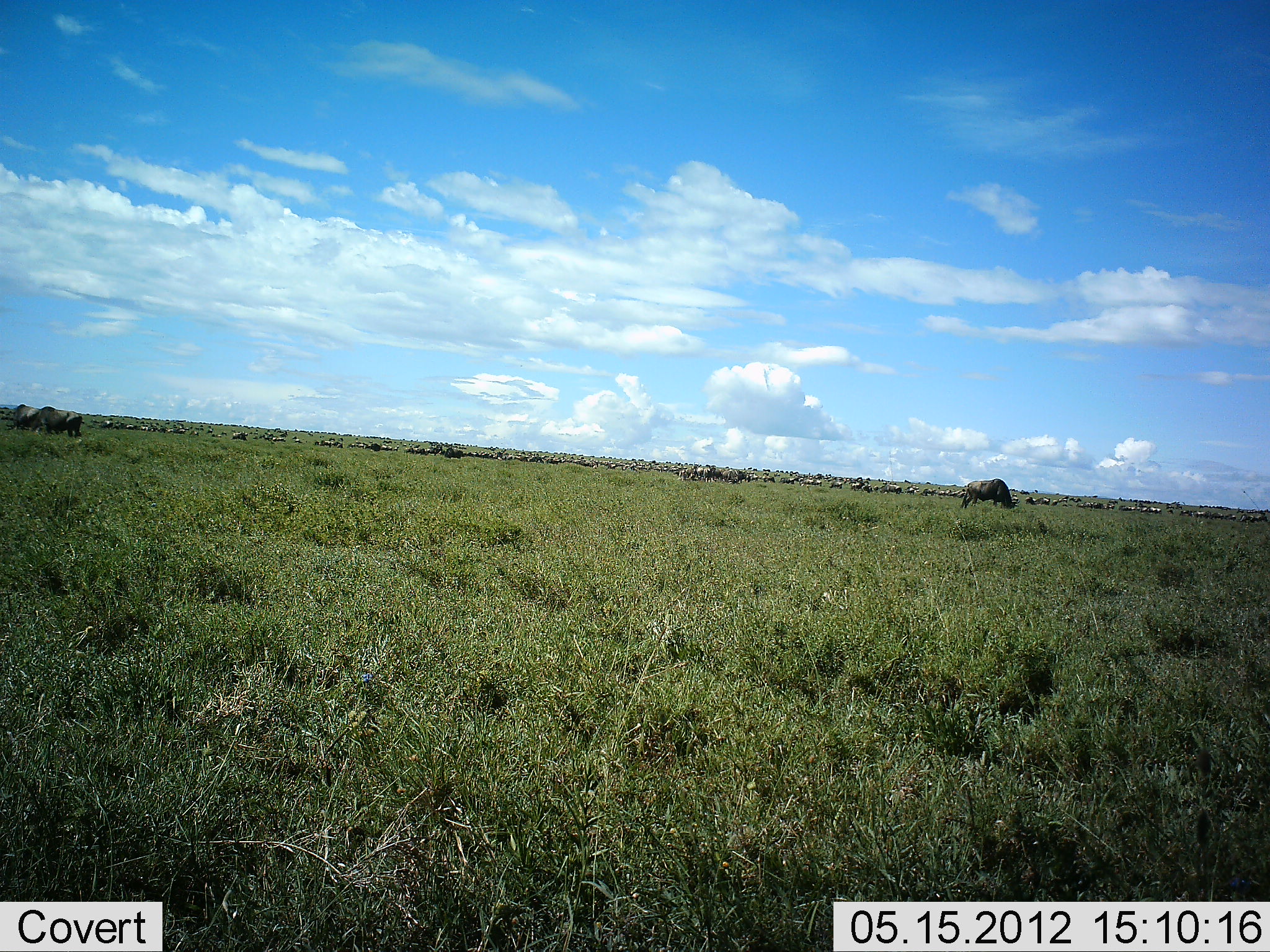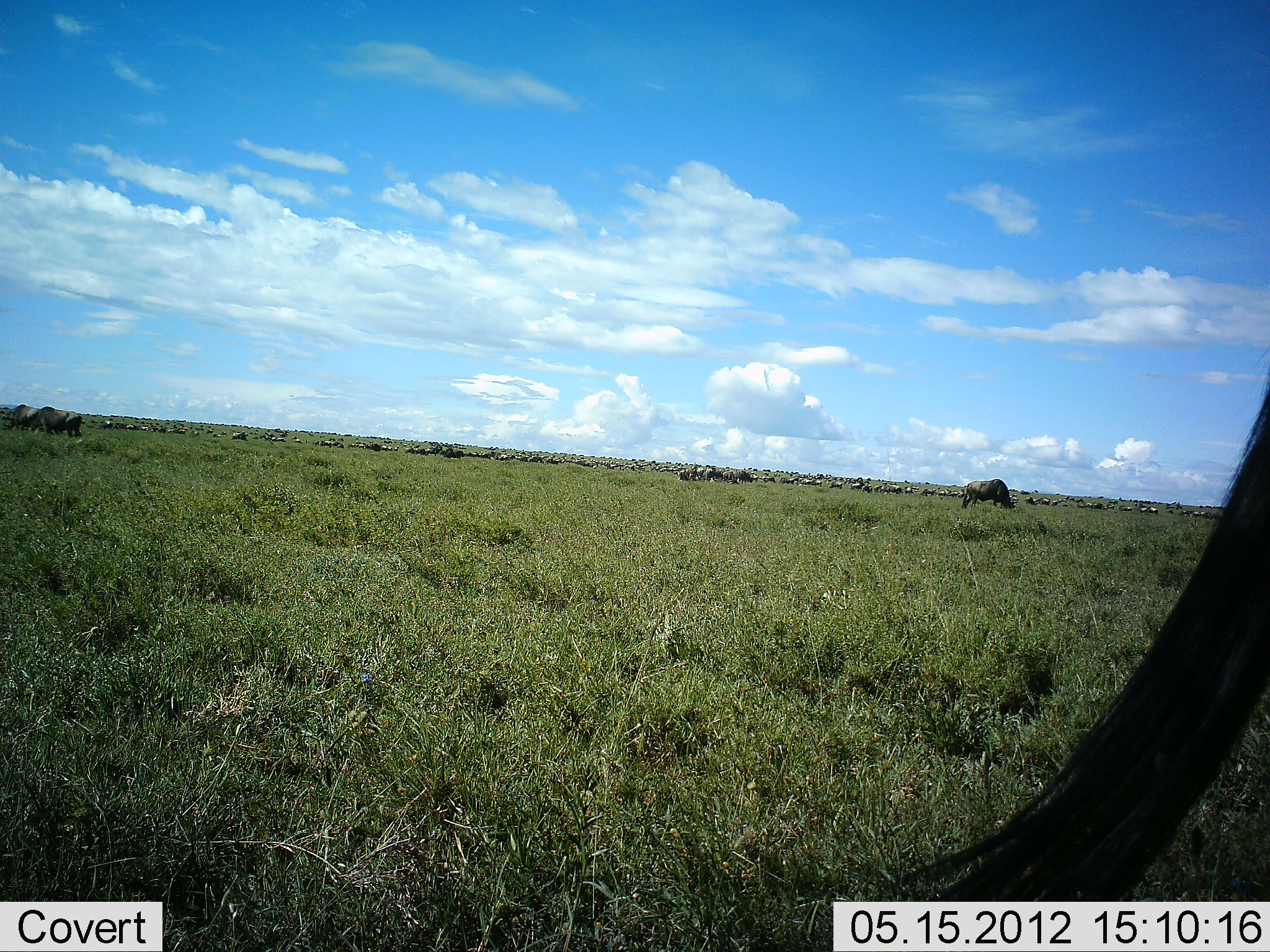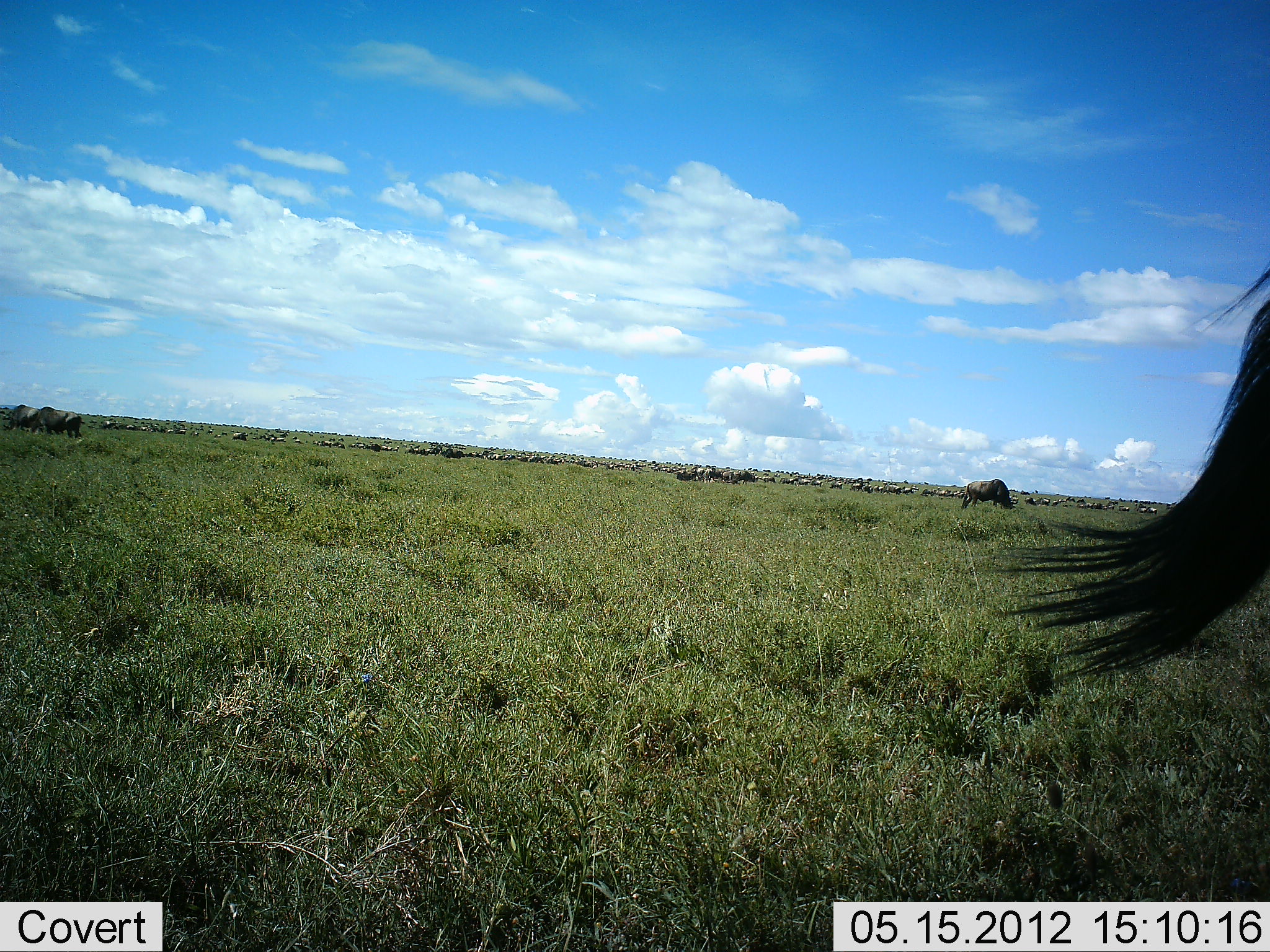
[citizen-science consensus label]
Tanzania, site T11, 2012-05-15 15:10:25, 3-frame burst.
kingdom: Animalia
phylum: Chordata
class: Mammalia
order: Artiodactyla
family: Bovidae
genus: Connochaetes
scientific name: Connochaetes taurinus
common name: blue wildebeest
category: wildebeest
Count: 51+.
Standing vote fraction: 50%.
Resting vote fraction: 10%.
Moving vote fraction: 60%.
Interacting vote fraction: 0%.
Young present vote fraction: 0%.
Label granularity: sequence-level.